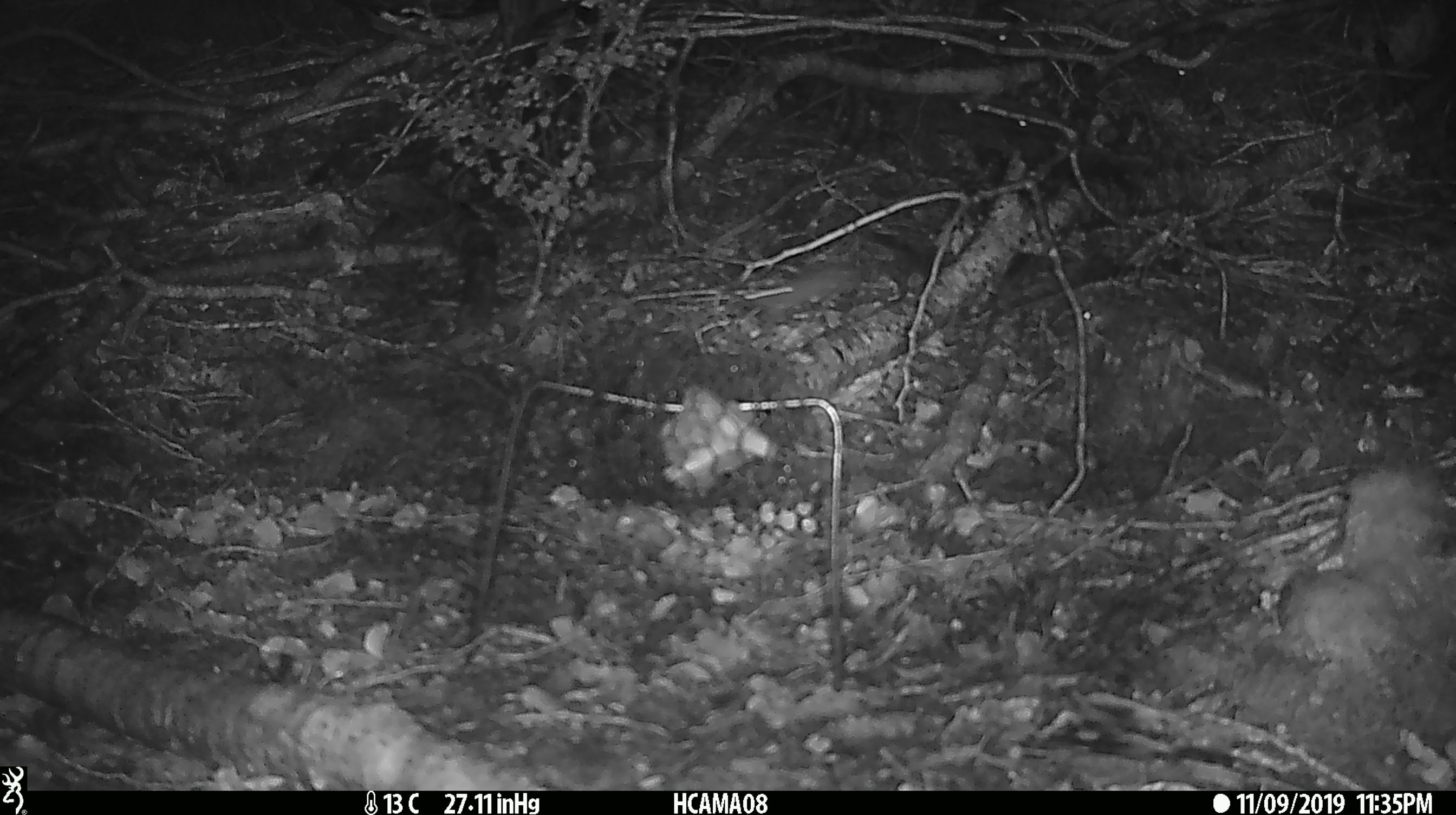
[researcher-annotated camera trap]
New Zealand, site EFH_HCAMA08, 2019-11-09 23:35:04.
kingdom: Animalia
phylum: Chordata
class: Mammalia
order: Rodentia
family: Muridae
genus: Mus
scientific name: Mus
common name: mouse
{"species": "mouse (Mus)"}